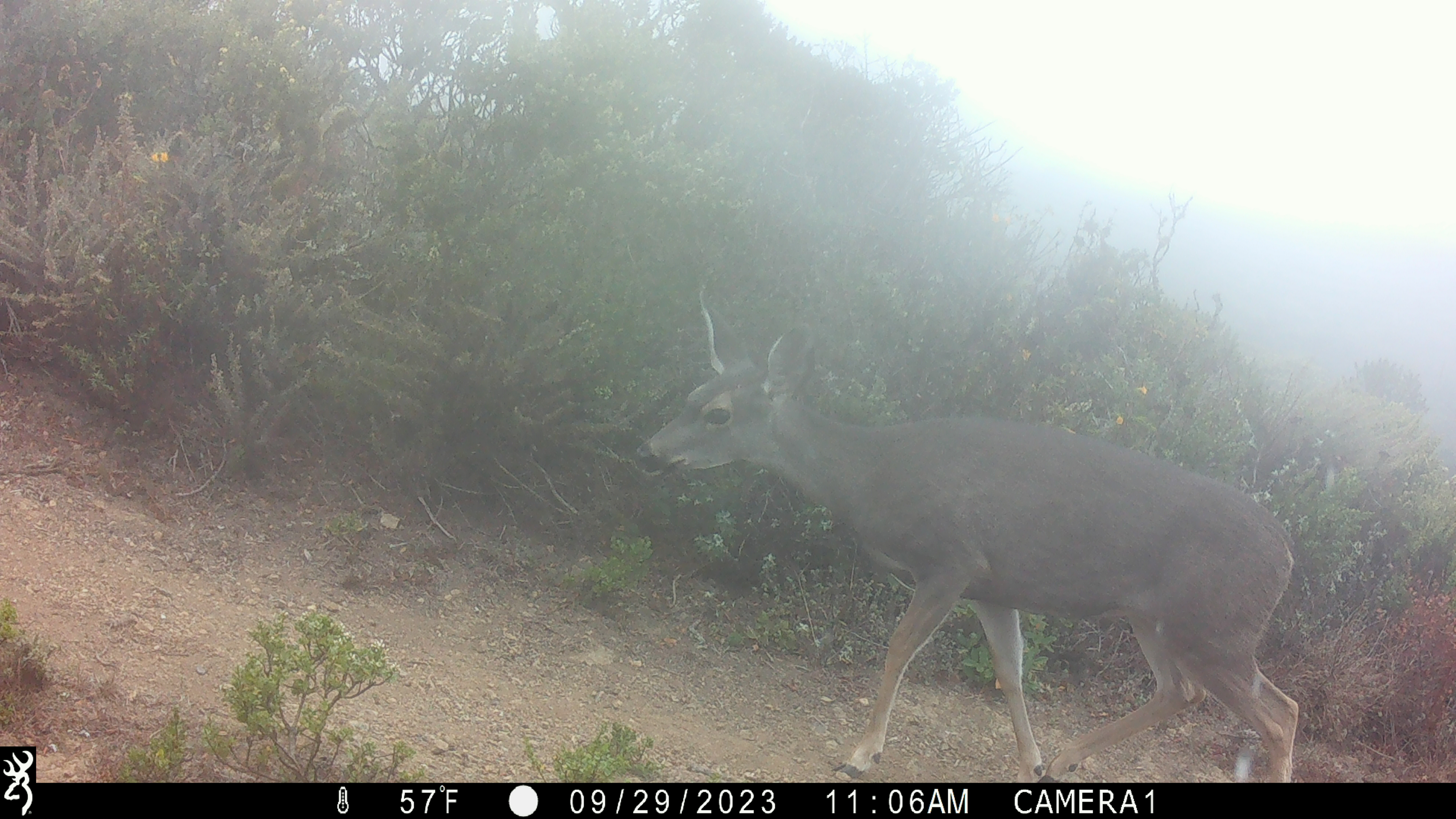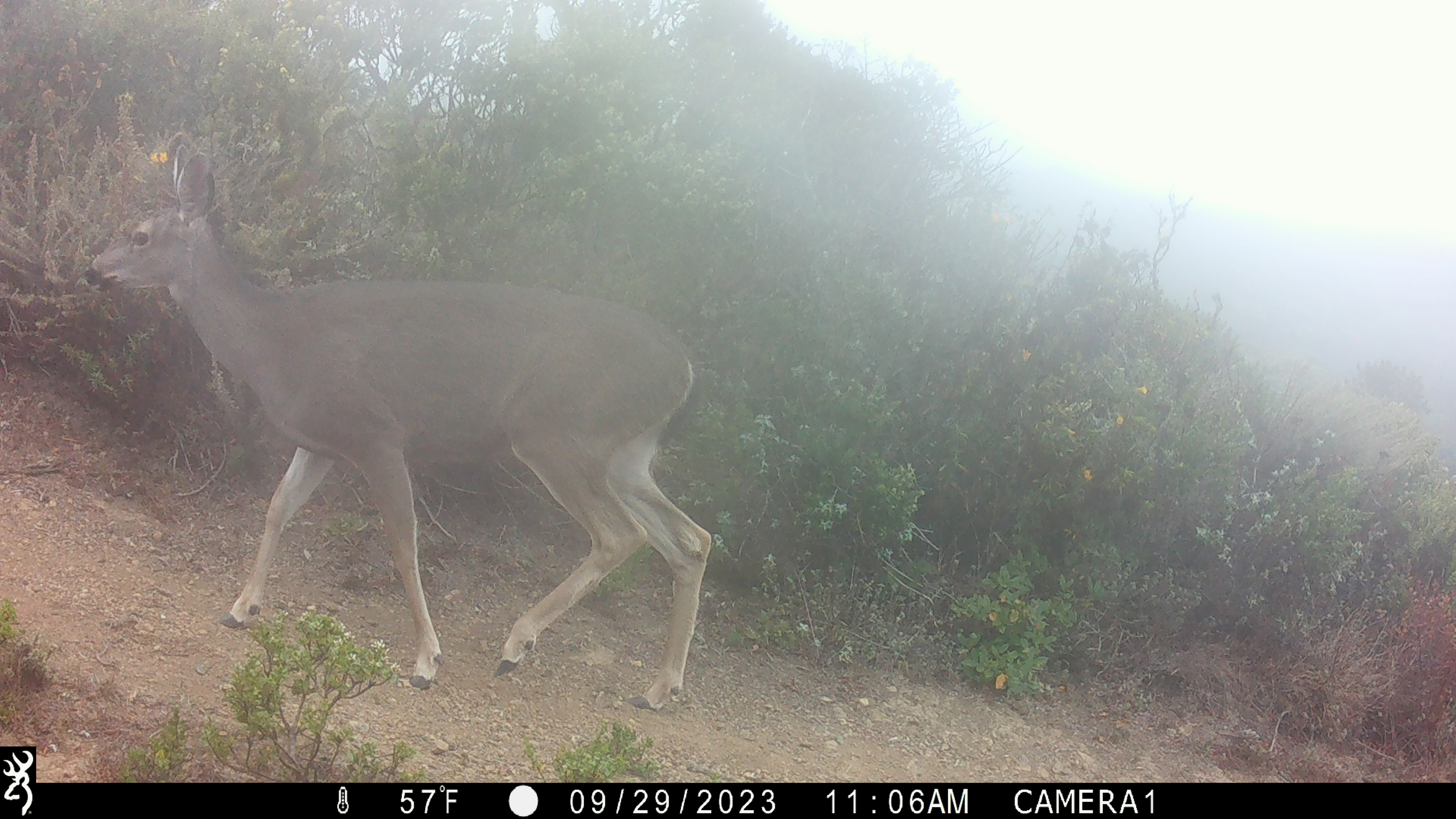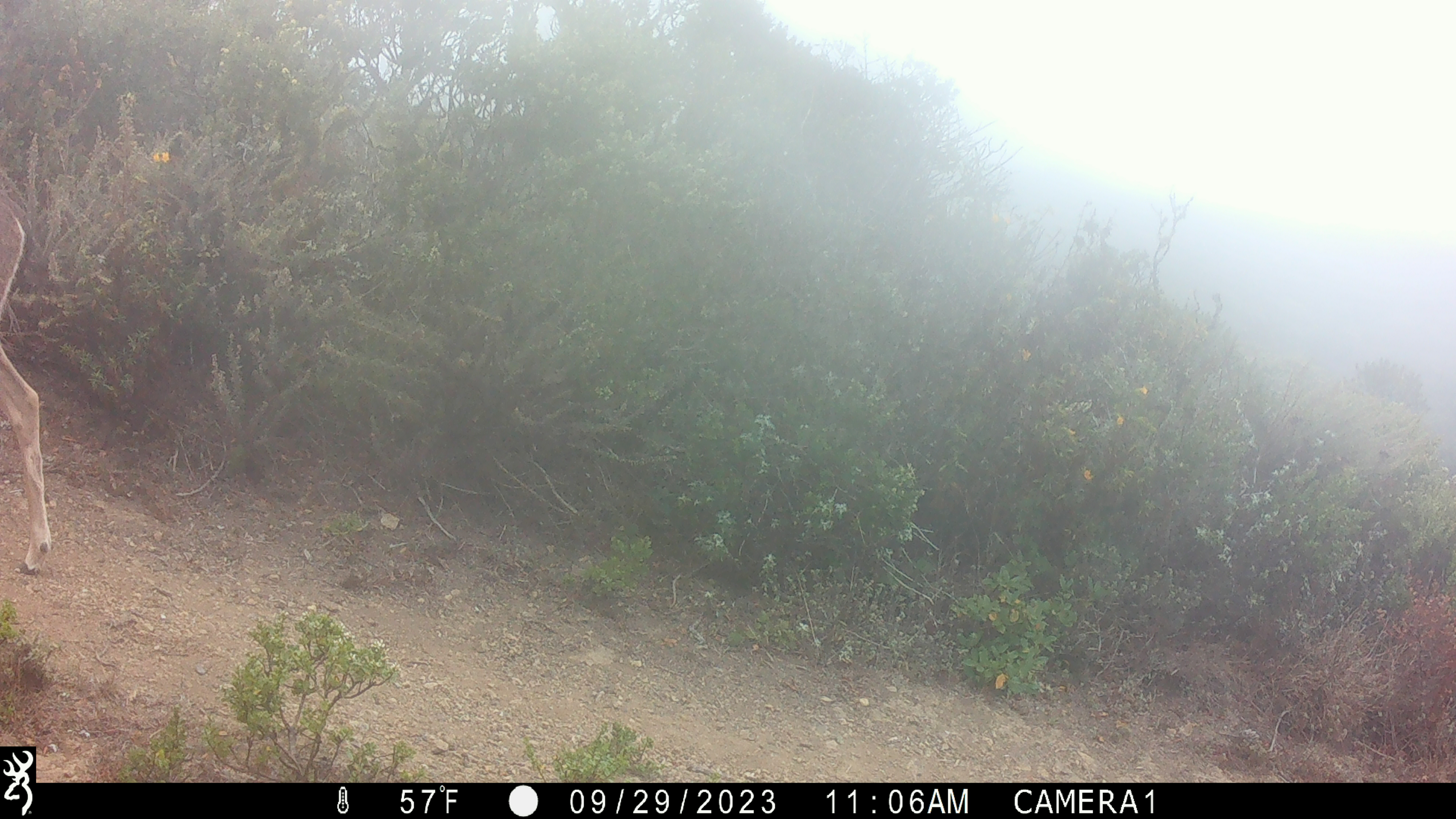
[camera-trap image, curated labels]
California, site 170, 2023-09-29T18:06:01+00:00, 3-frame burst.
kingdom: Animalia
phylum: Chordata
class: Mammalia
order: Artiodactyla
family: Cervidae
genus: Odocoileus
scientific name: Odocoileus hemionus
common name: mule deer